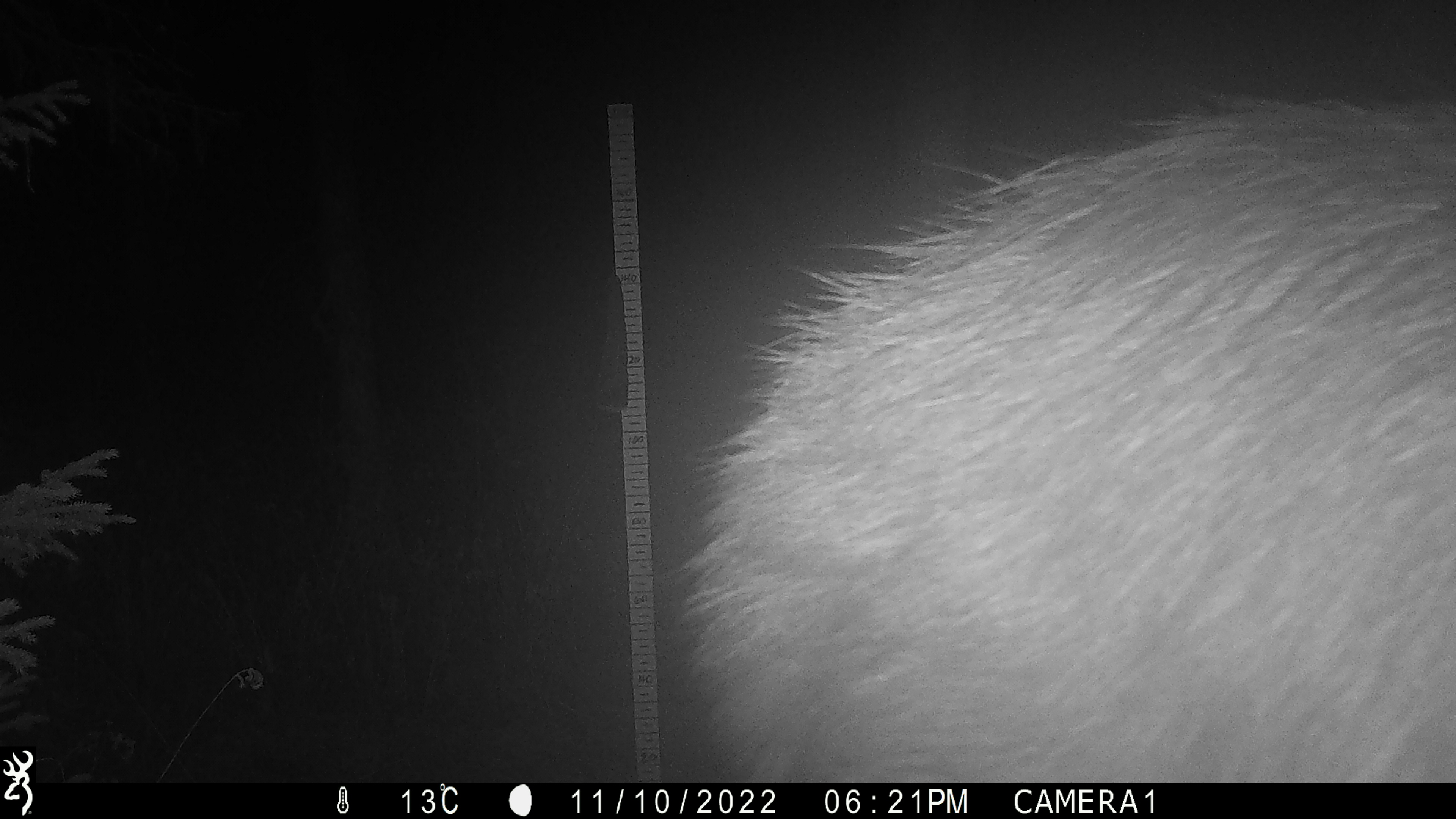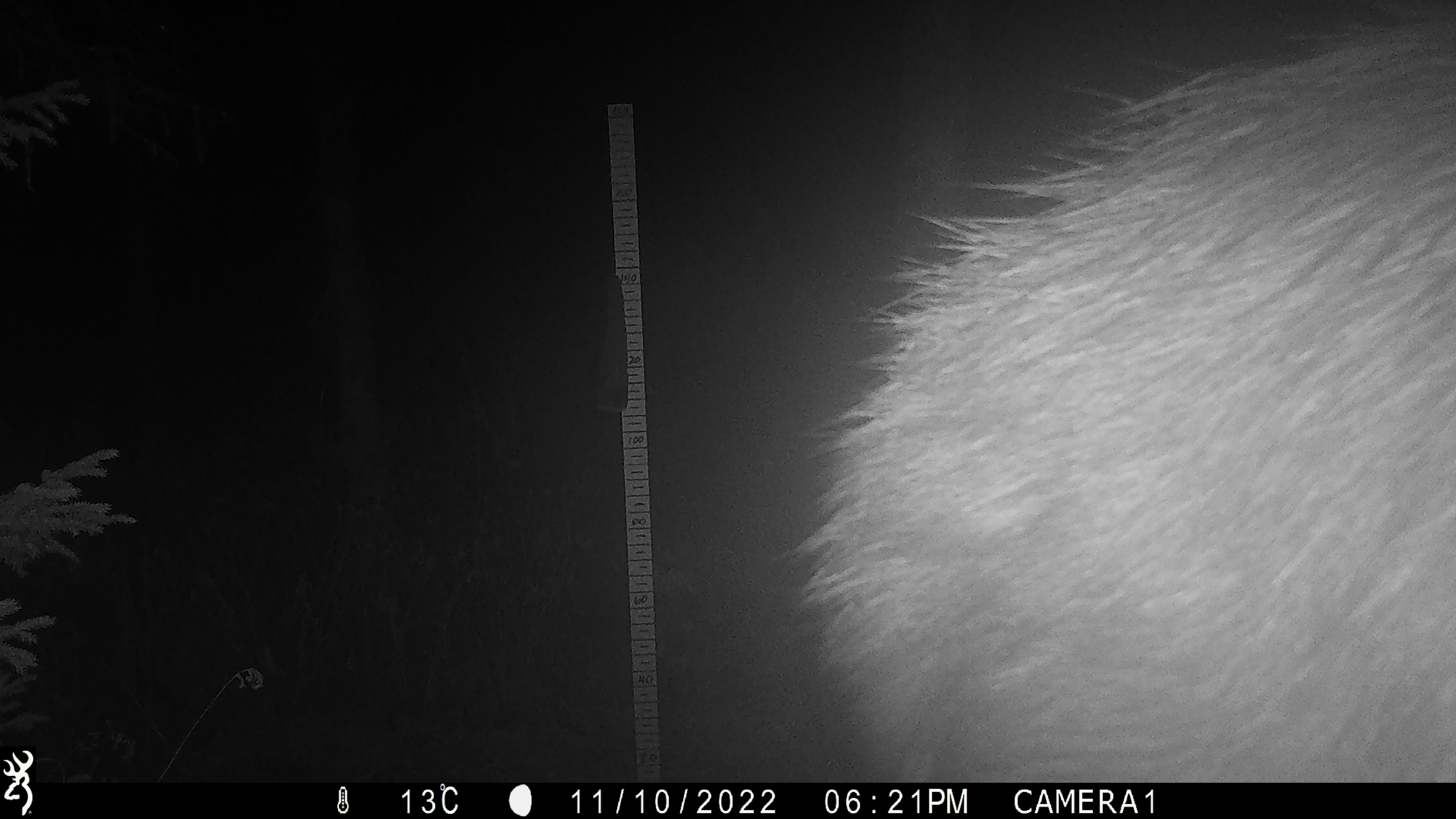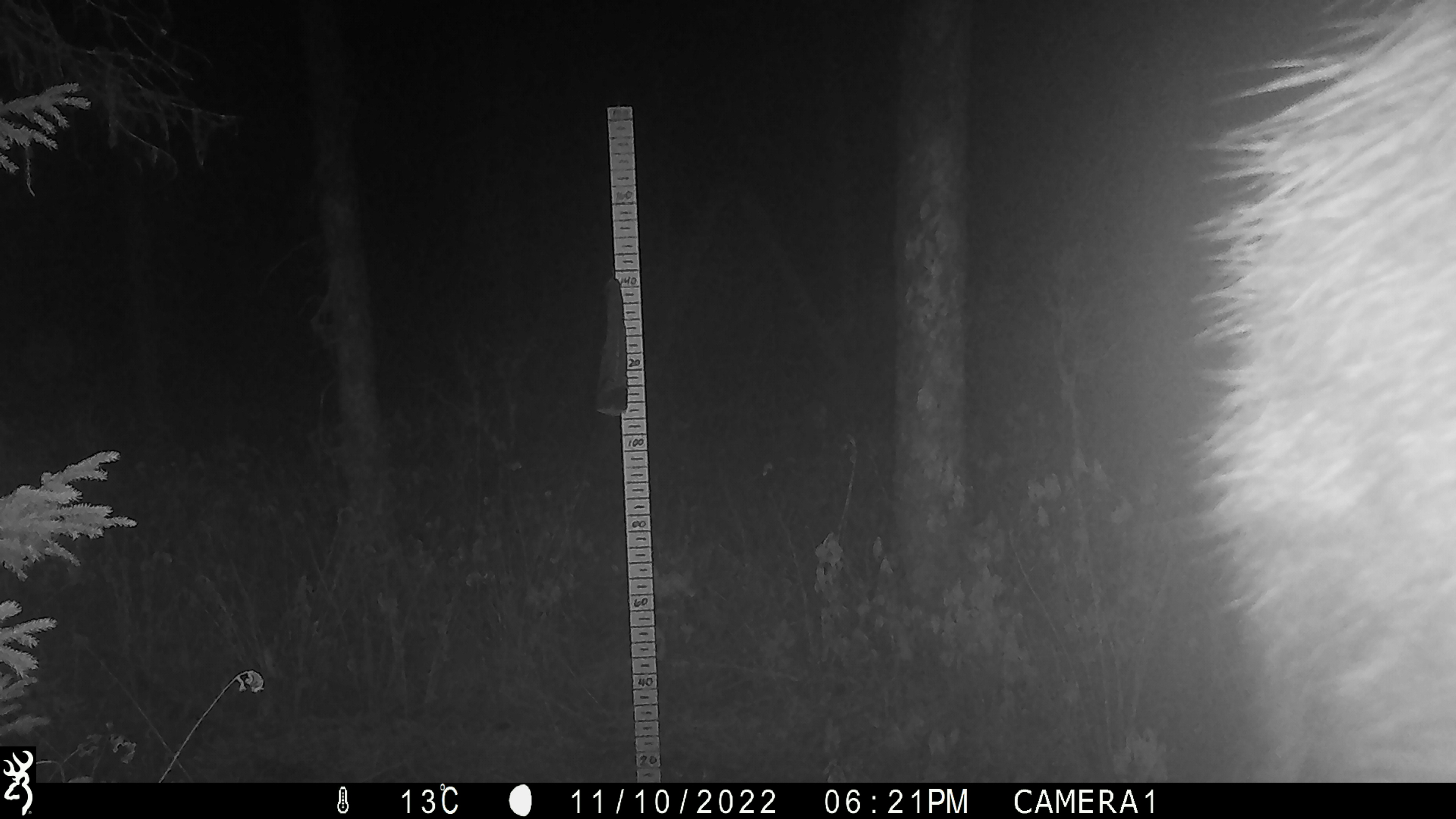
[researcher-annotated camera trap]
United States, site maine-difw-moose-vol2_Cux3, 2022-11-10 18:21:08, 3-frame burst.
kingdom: Animalia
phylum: Chordata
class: Mammalia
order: Artiodactyla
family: Cervidae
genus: Alces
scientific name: Alces alces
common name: moose